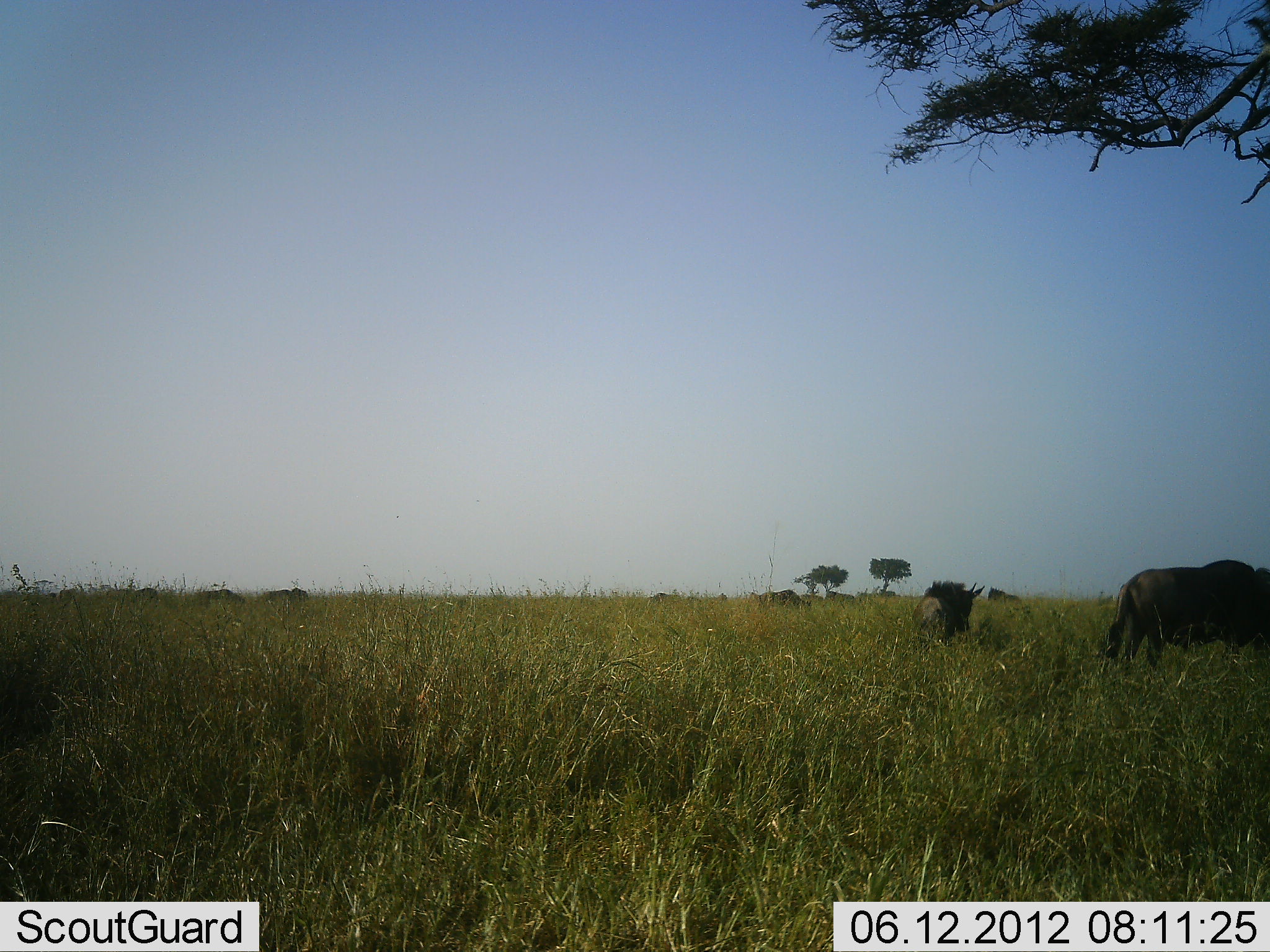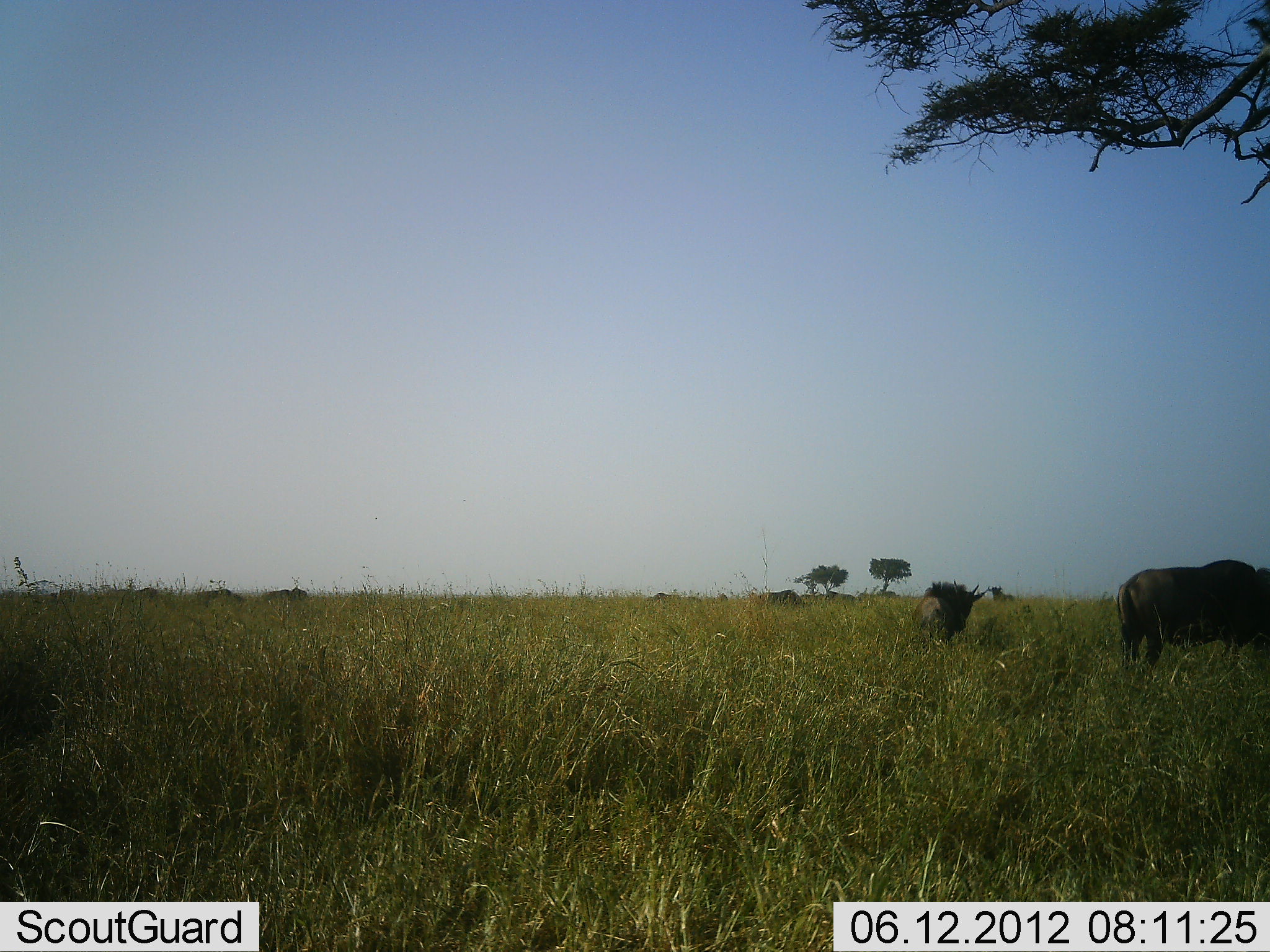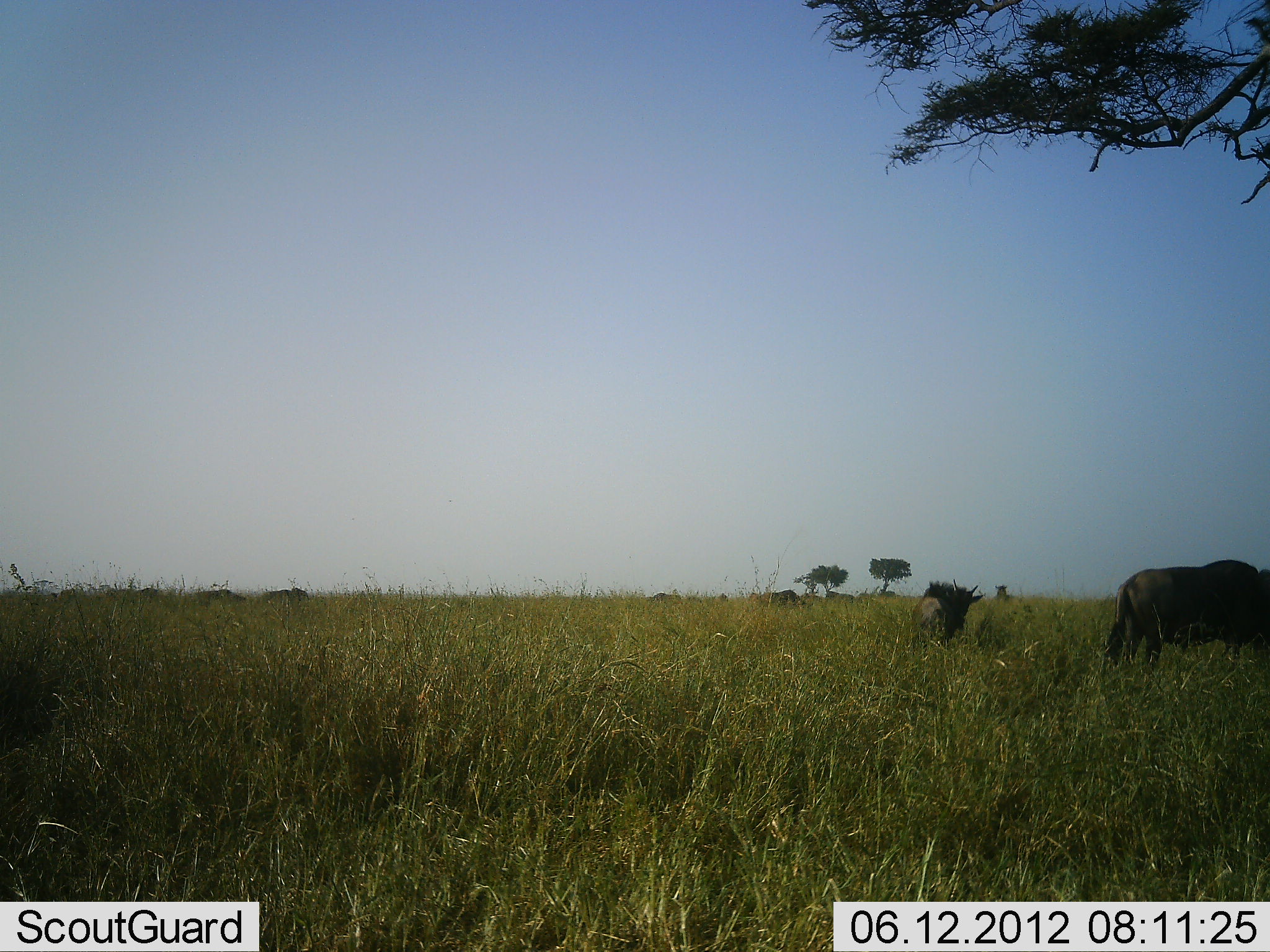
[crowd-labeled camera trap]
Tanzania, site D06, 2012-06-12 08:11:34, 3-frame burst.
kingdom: Animalia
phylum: Chordata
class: Mammalia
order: Artiodactyla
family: Bovidae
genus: Connochaetes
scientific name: Connochaetes taurinus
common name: blue wildebeest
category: wildebeest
Wildebeest (blue wildebeest) (Connochaetes taurinus), count 11-50. Behavior (volunteer vote fractions): standing 60%, resting 0%, moving 10%, interacting 0%. Young present (vote fraction): 0%. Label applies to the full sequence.